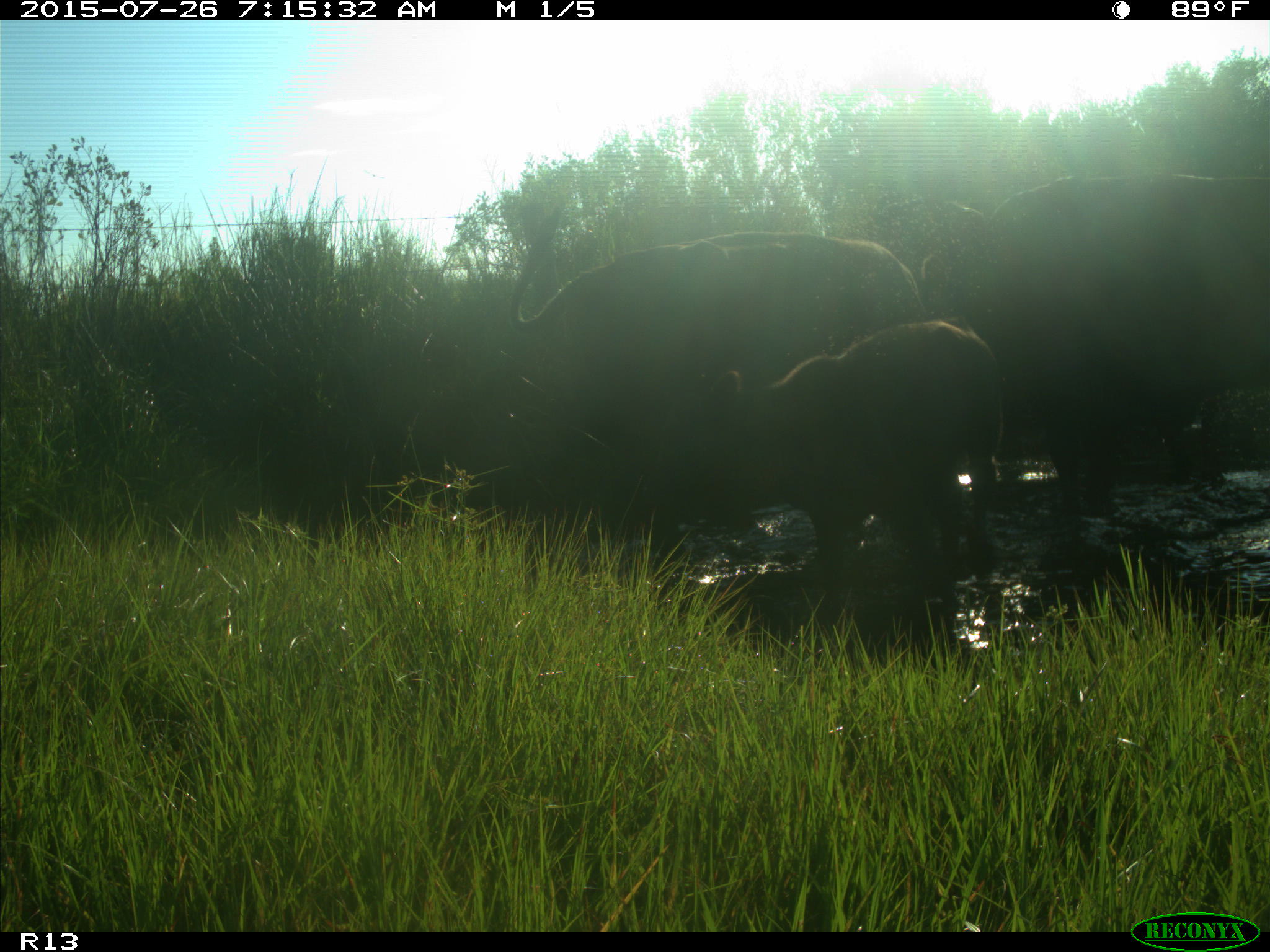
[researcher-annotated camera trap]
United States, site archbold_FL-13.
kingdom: Animalia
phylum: Chordata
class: Mammalia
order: Artiodactyla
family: Bovidae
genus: Bos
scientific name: Bos taurus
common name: domestic cow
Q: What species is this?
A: Bos taurus (domestic cow).